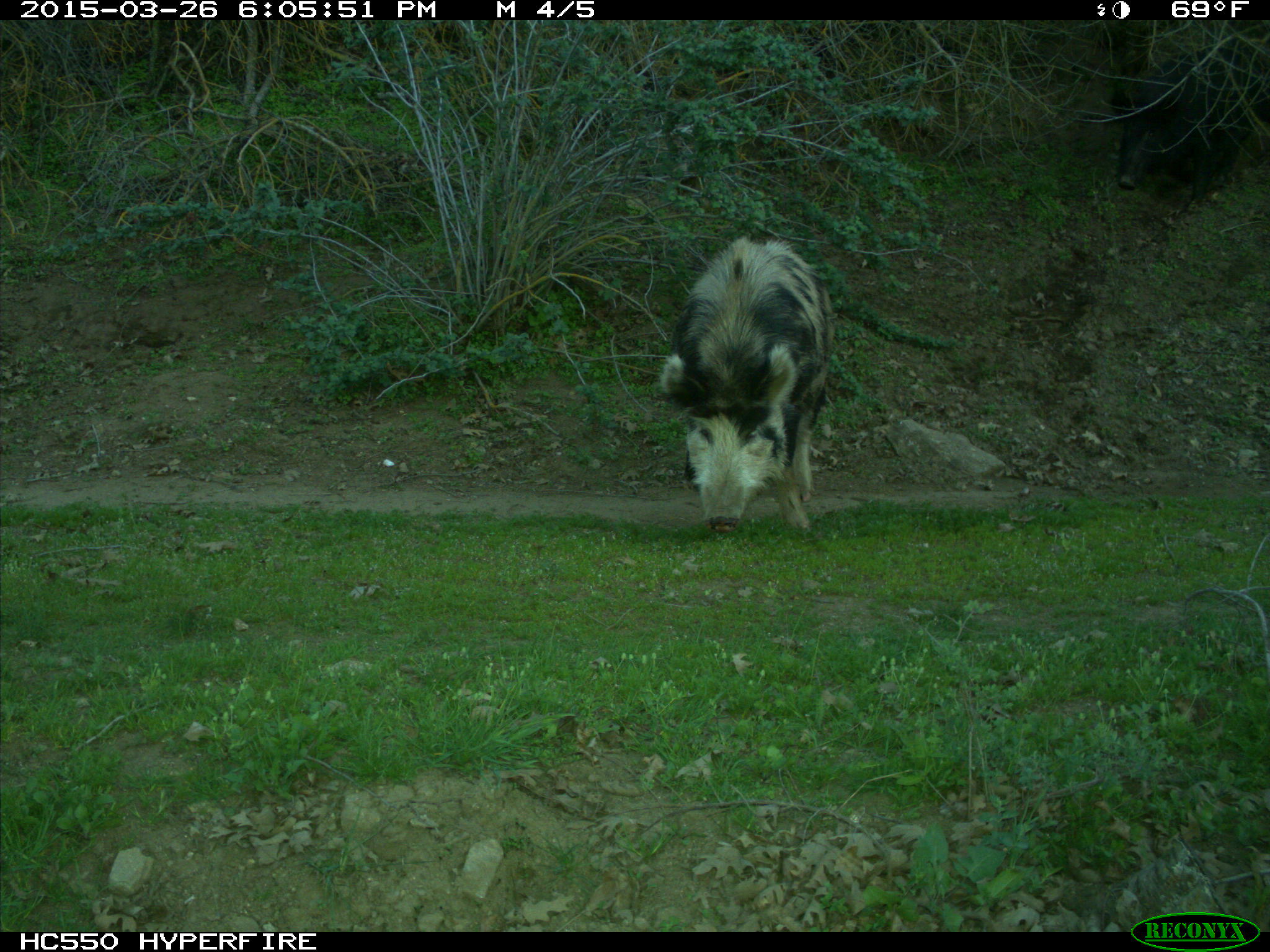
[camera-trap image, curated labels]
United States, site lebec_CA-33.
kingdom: Animalia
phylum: Chordata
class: Mammalia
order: Artiodactyla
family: Suidae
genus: Sus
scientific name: Sus scrofa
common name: wild boar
Sus scrofa (wild boar).